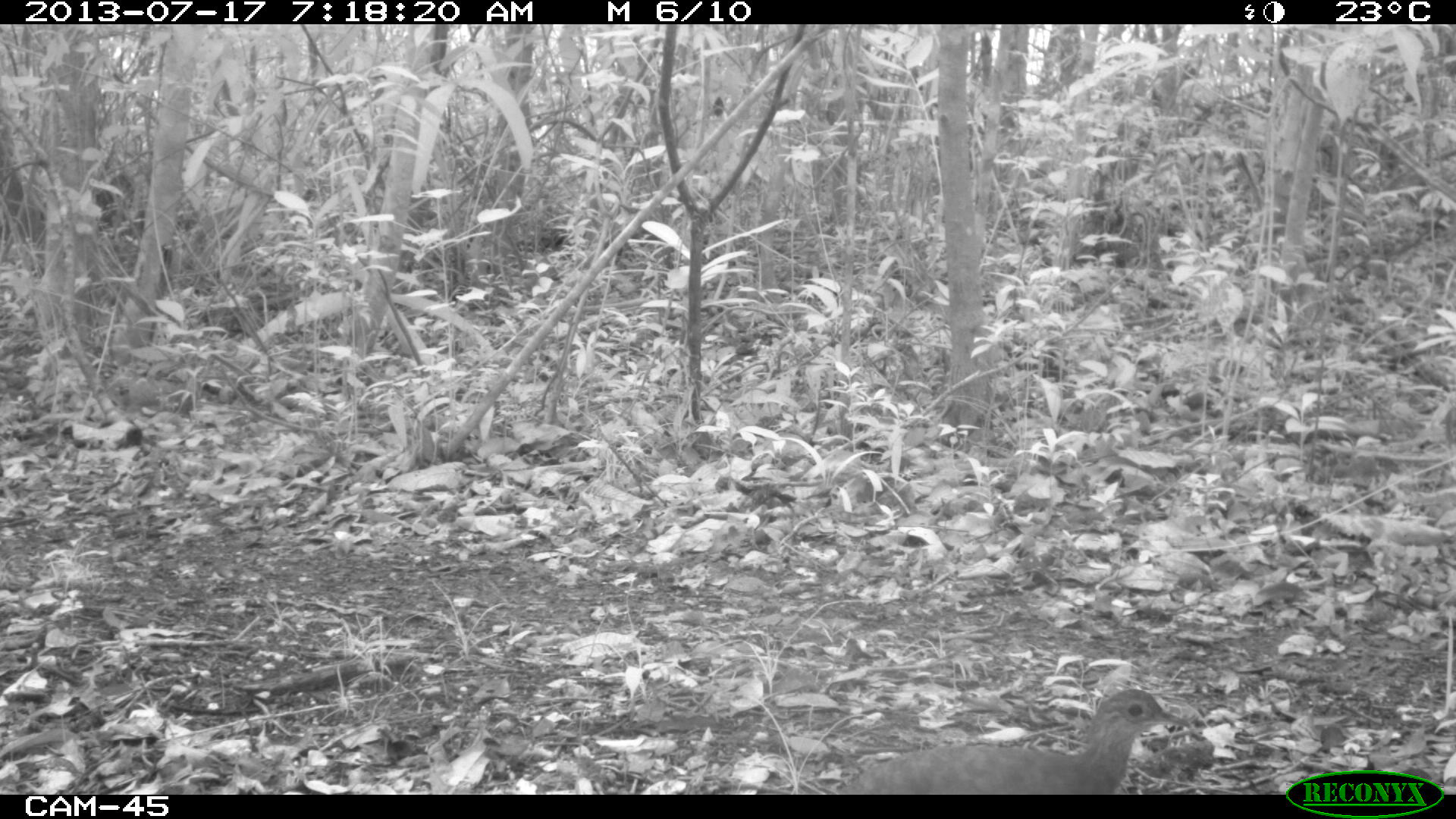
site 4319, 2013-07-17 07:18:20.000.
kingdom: Animalia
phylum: Chordata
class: Aves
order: Tinamiformes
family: Tinamidae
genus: Tinamus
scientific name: Tinamus major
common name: great tinamou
Tinamus major (great tinamou), count 1.